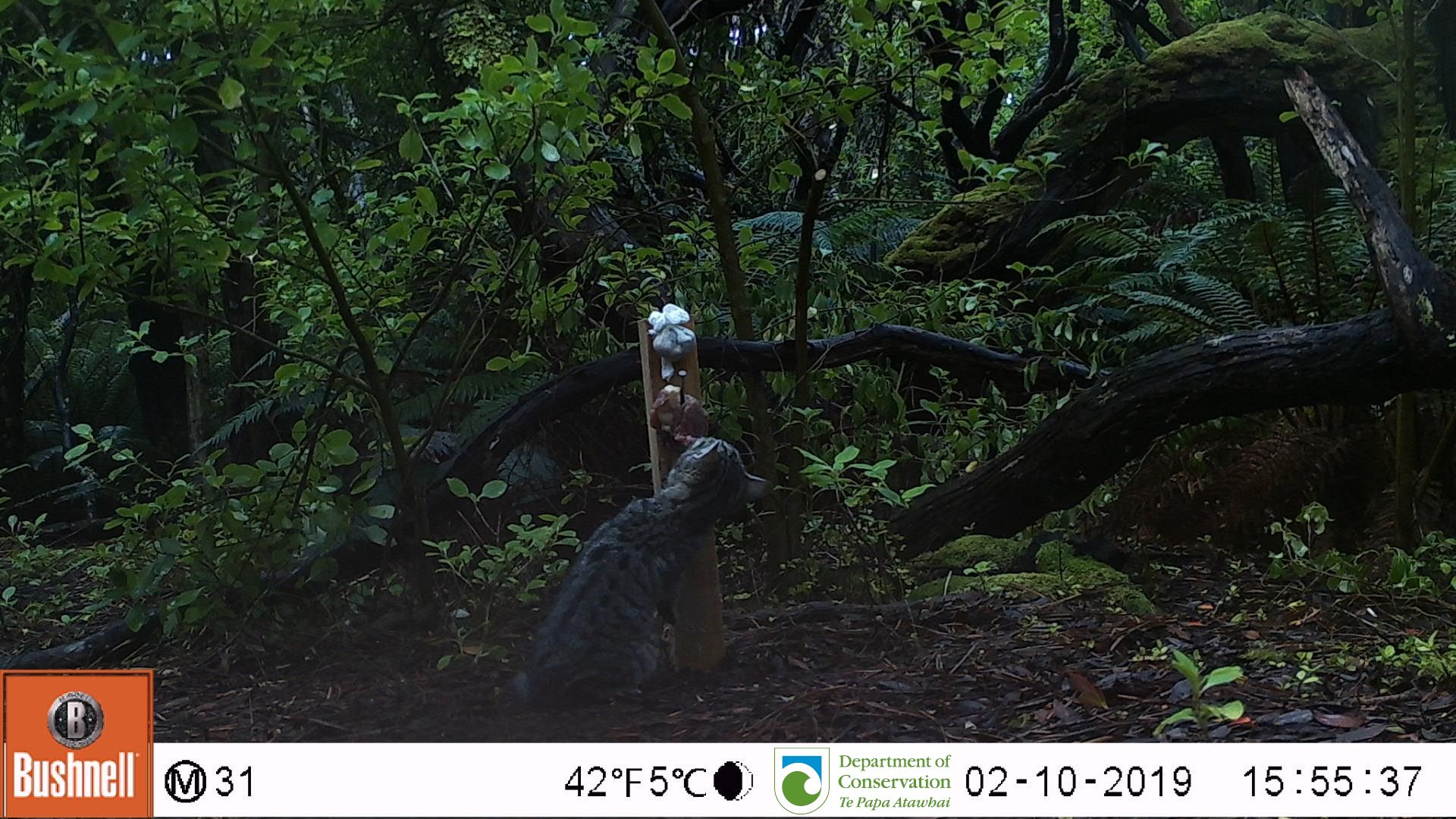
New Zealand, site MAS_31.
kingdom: Animalia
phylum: Chordata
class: Mammalia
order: Carnivora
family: Felidae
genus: Felis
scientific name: Felis catus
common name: domestic cat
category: cat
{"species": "cat (domestic cat) (Felis catus)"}